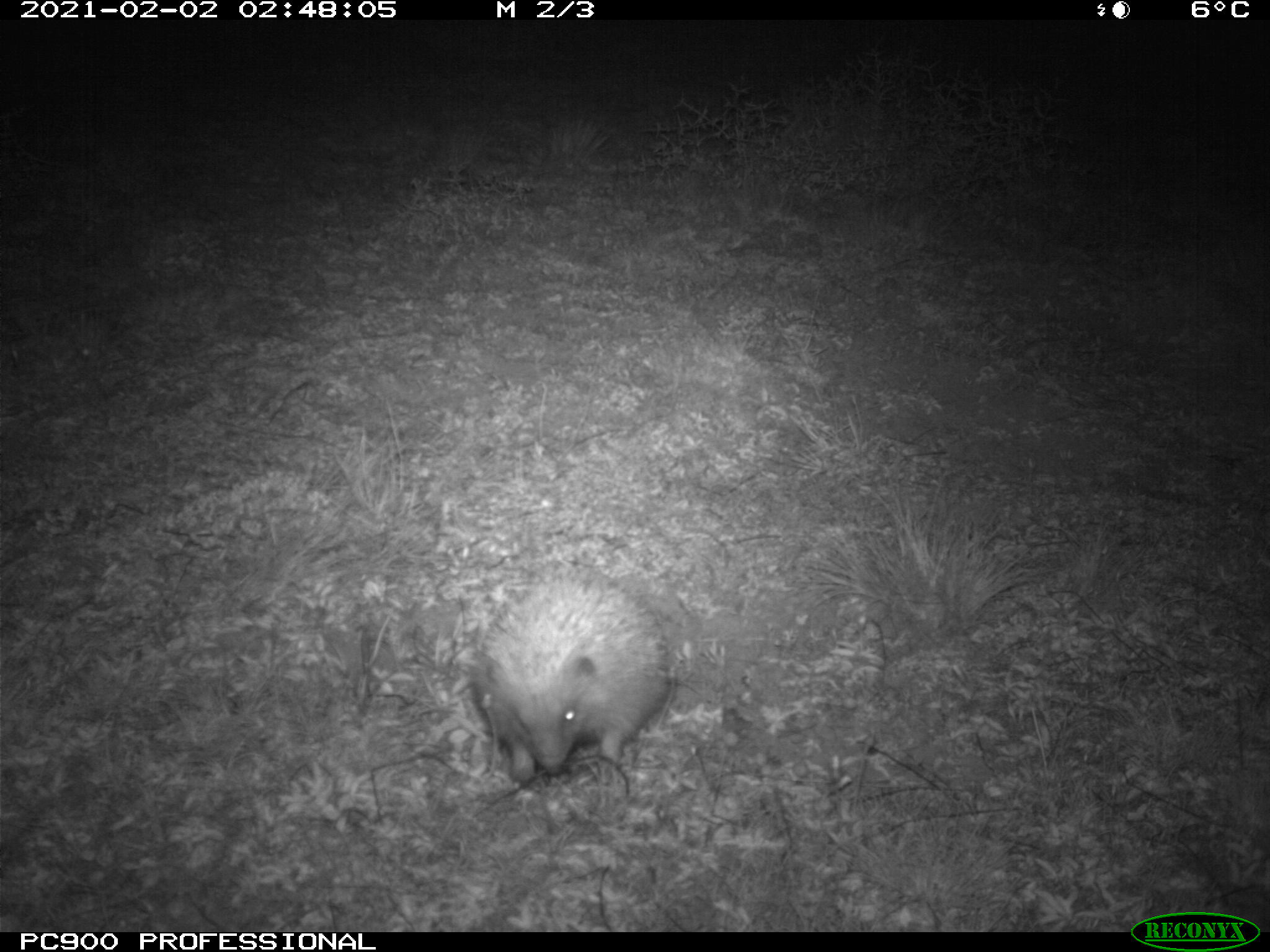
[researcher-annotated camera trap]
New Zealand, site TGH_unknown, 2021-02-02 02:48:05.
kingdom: Animalia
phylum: Chordata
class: Mammalia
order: Eulipotyphla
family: Erinaceidae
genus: Erinaceus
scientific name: Erinaceus europaeus europaeus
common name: european hedgehog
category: hedgehog